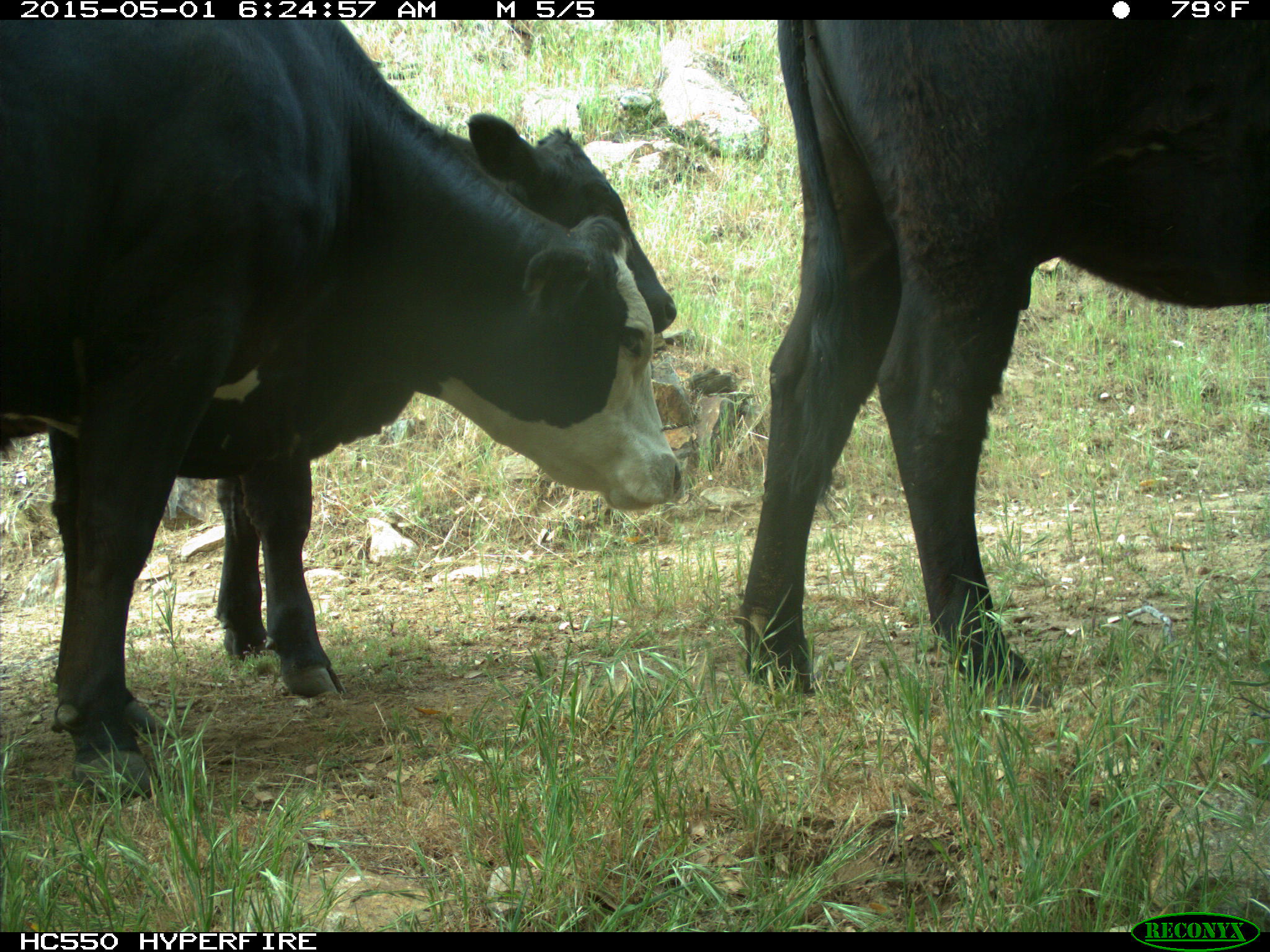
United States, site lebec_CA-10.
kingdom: Animalia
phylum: Chordata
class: Mammalia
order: Artiodactyla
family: Bovidae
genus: Bos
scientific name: Bos taurus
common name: domestic cow